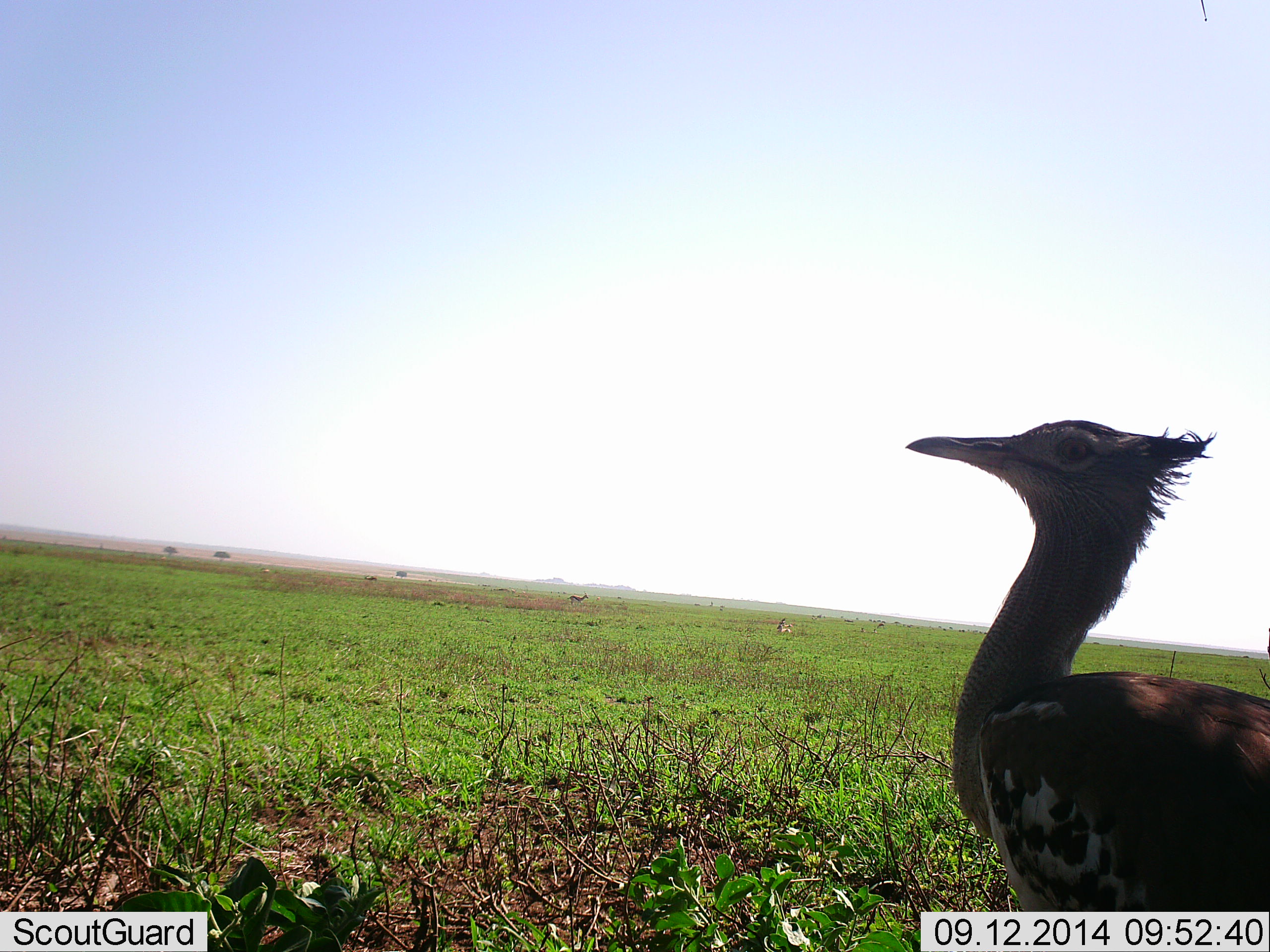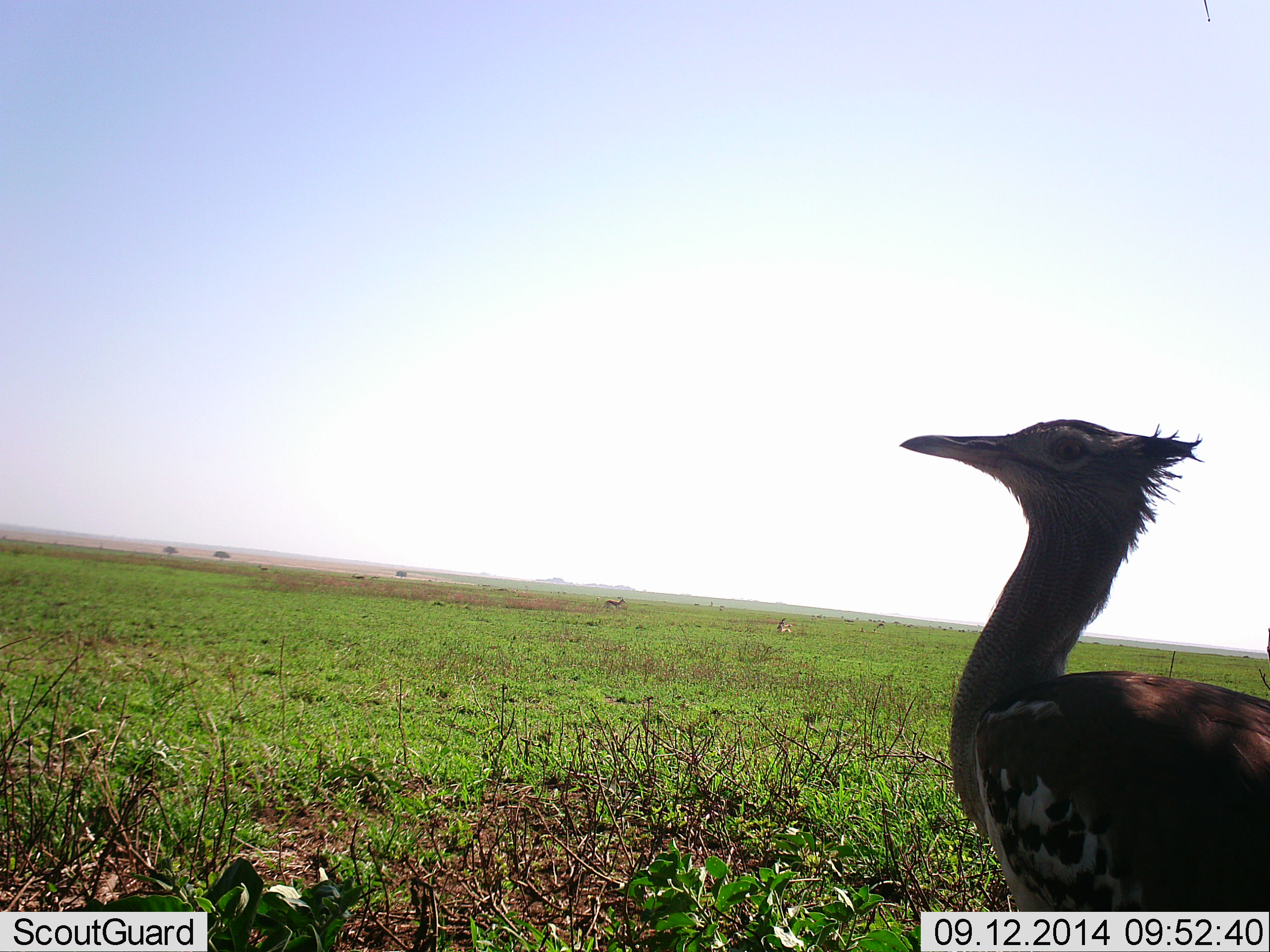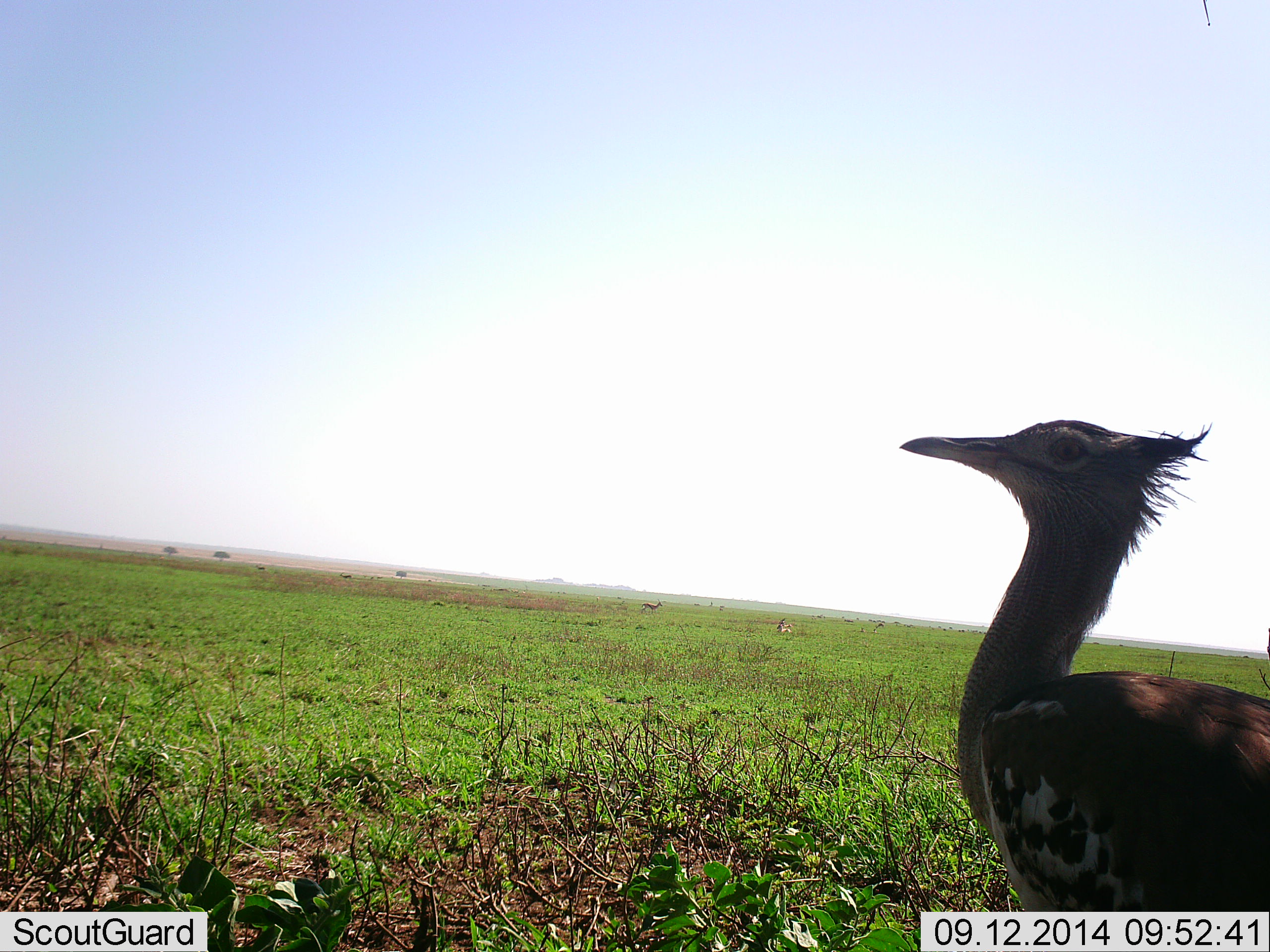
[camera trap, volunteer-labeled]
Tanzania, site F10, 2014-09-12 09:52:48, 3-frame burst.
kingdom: Animalia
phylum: Chordata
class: Aves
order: Otidiformes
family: Otididae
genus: Ardeotis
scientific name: Ardeotis kori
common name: kori bustard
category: koribustard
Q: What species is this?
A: Koribustard (kori bustard) (Ardeotis kori).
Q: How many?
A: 1.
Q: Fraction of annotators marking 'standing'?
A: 100%.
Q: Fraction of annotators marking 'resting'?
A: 0%.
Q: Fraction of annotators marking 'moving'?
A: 0%.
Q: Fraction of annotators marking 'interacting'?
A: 0%.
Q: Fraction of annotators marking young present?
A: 0%.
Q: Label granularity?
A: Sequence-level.